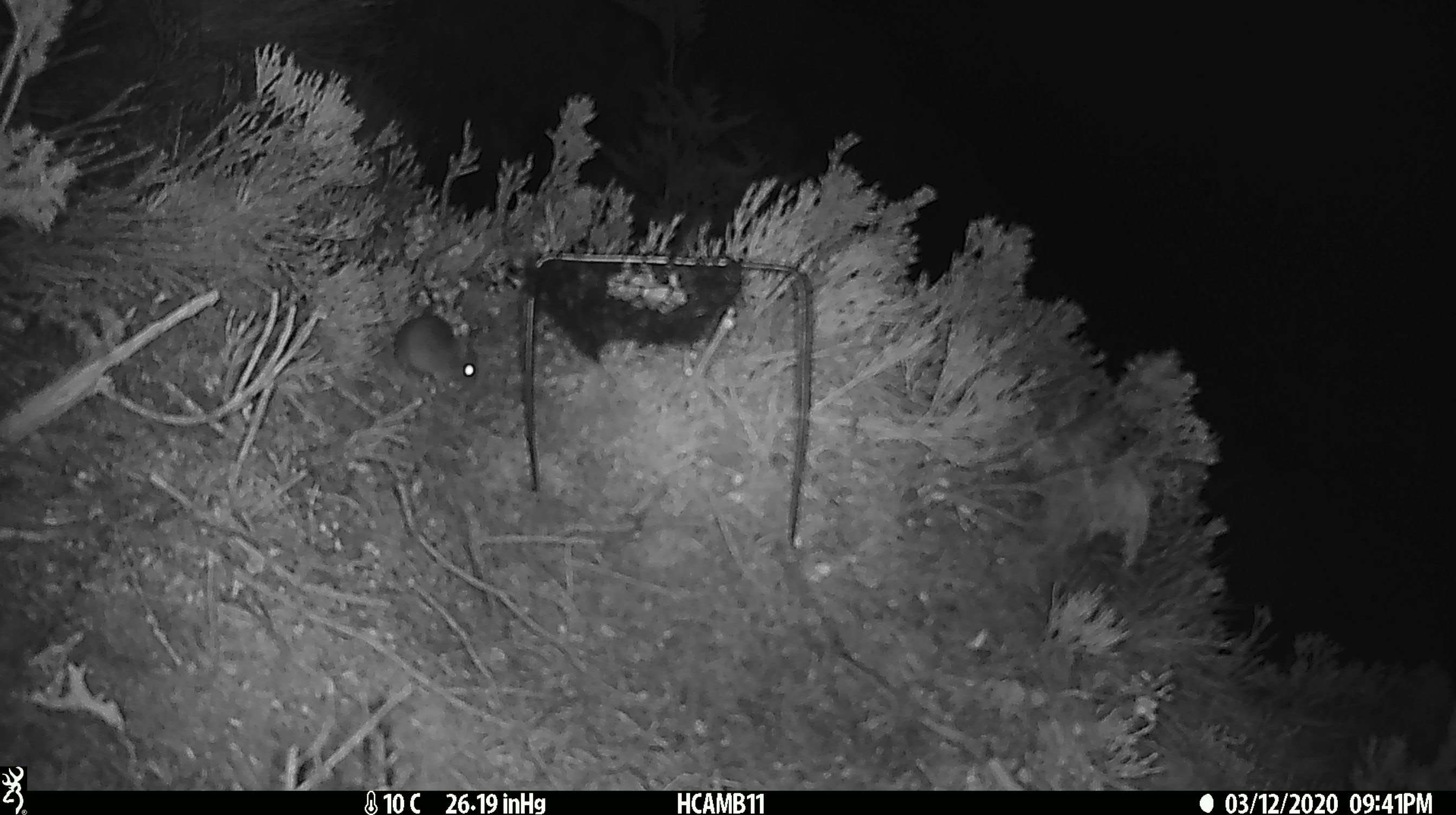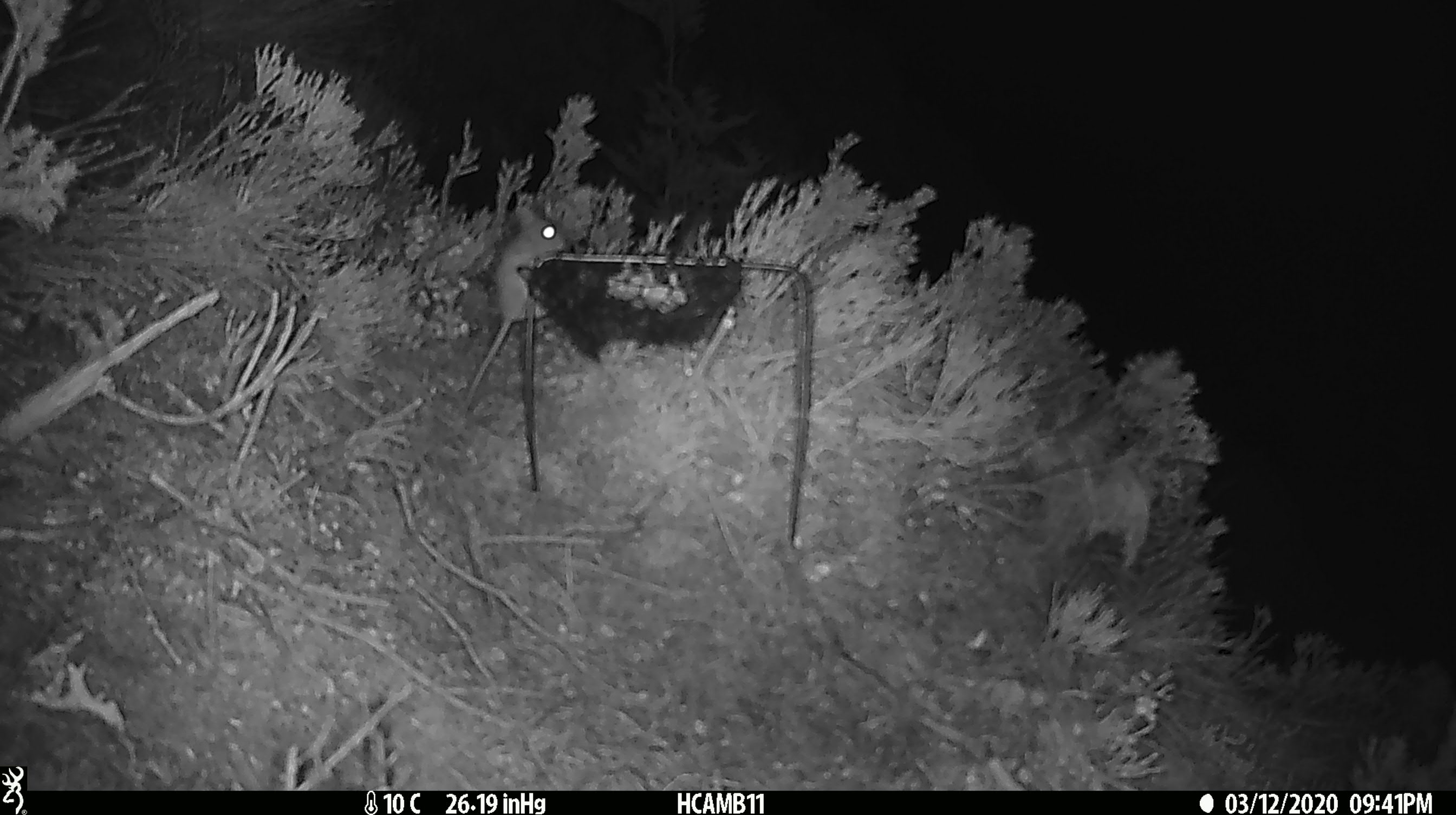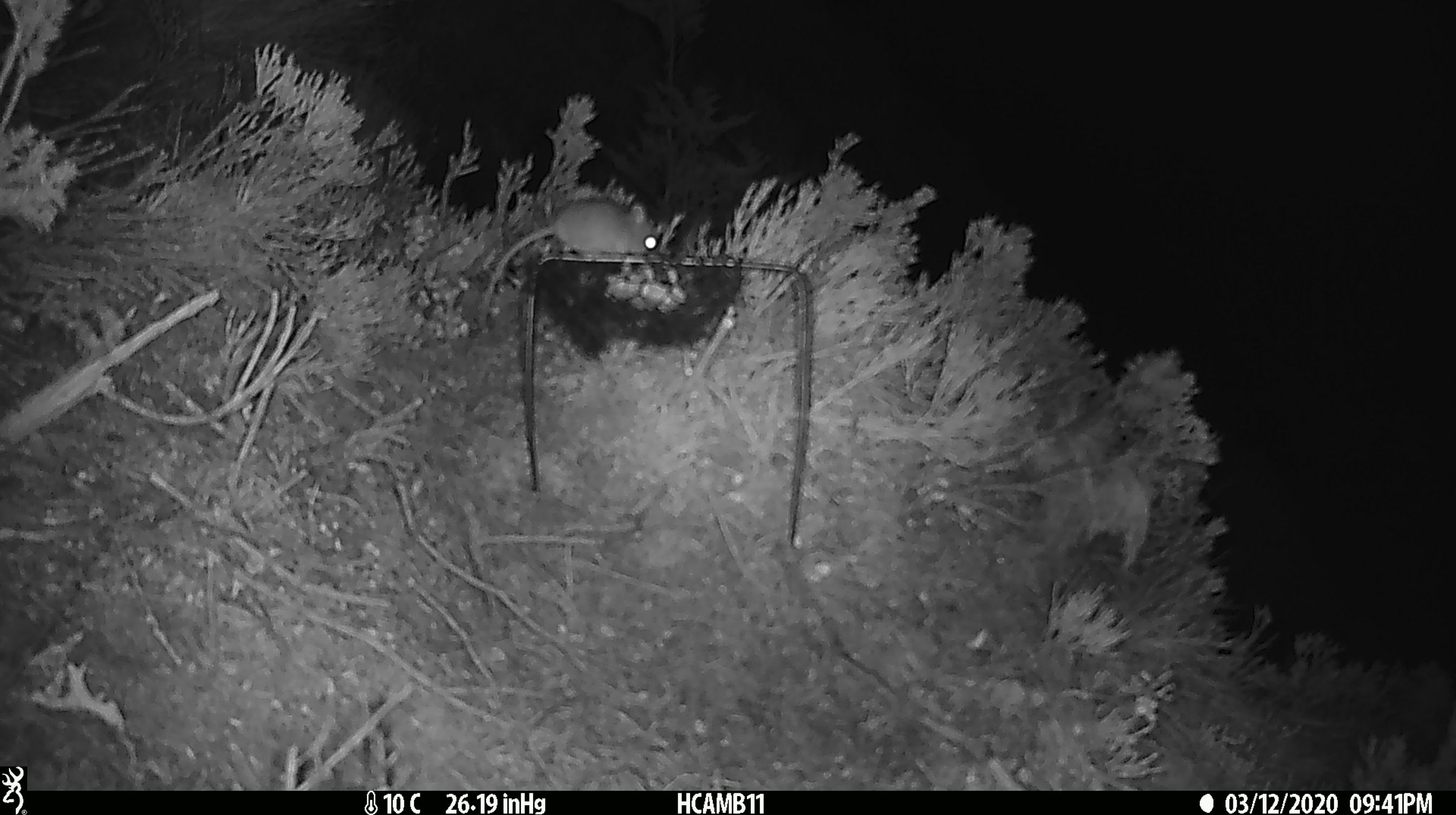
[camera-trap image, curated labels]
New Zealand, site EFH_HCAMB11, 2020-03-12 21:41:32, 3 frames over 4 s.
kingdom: Animalia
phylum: Chordata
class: Mammalia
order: Rodentia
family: Muridae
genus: Mus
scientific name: Mus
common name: mouse